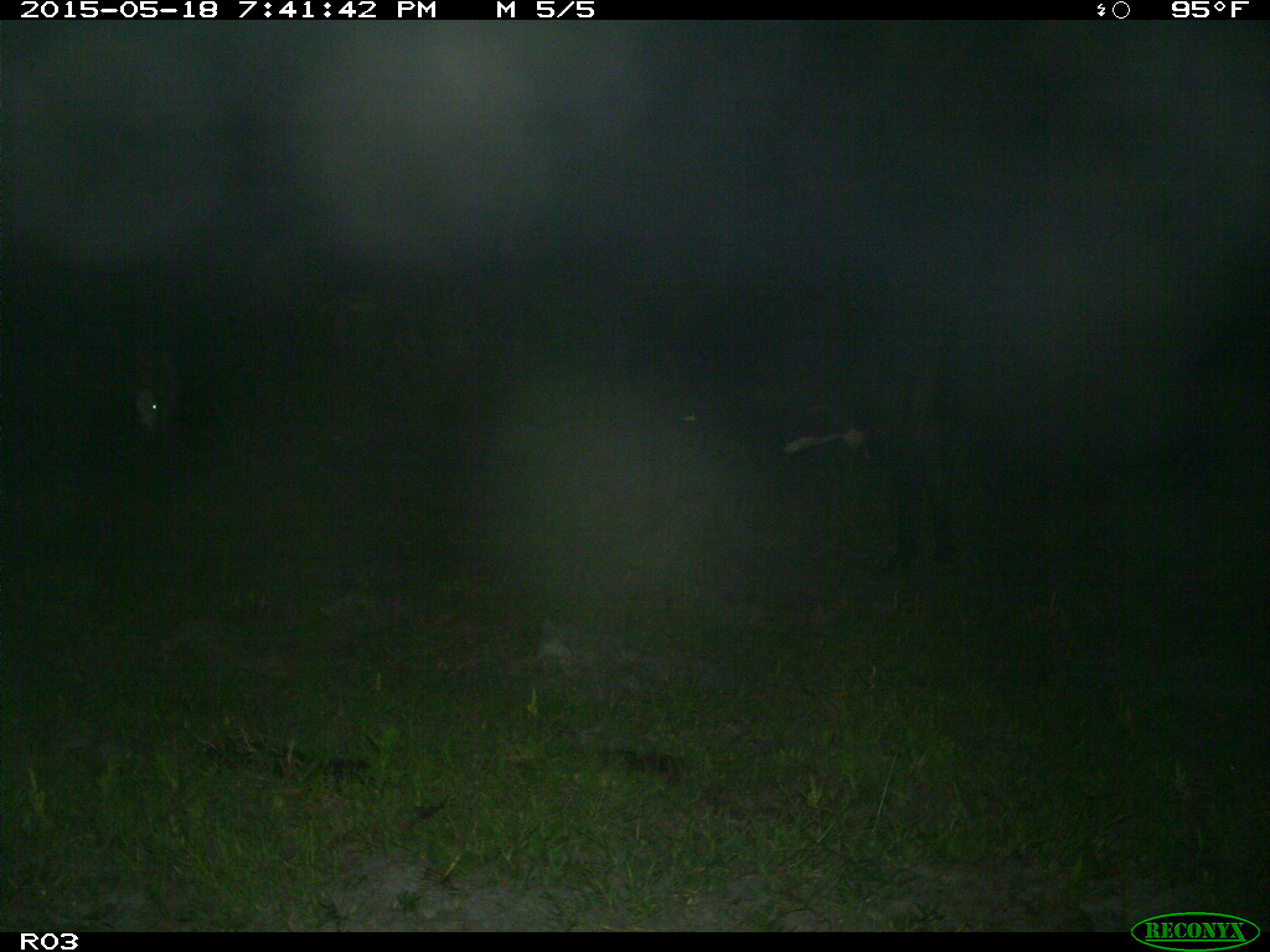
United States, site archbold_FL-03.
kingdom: Animalia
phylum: Chordata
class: Mammalia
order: Artiodactyla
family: Bovidae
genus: Bos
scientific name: Bos taurus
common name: domestic cow